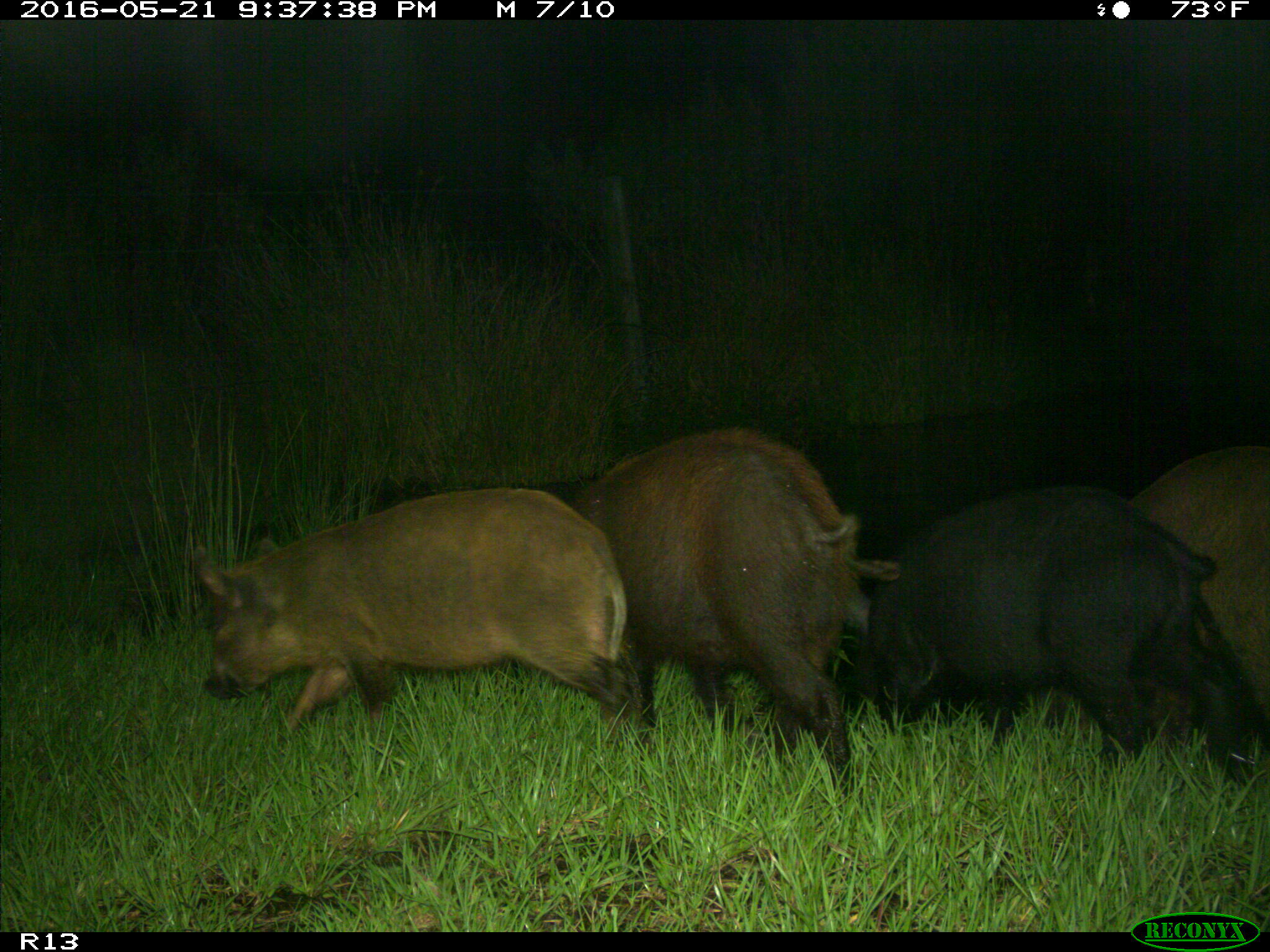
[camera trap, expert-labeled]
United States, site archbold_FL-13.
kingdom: Animalia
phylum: Chordata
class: Mammalia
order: Artiodactyla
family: Suidae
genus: Sus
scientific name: Sus scrofa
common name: wild boar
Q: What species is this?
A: Sus scrofa (wild boar).